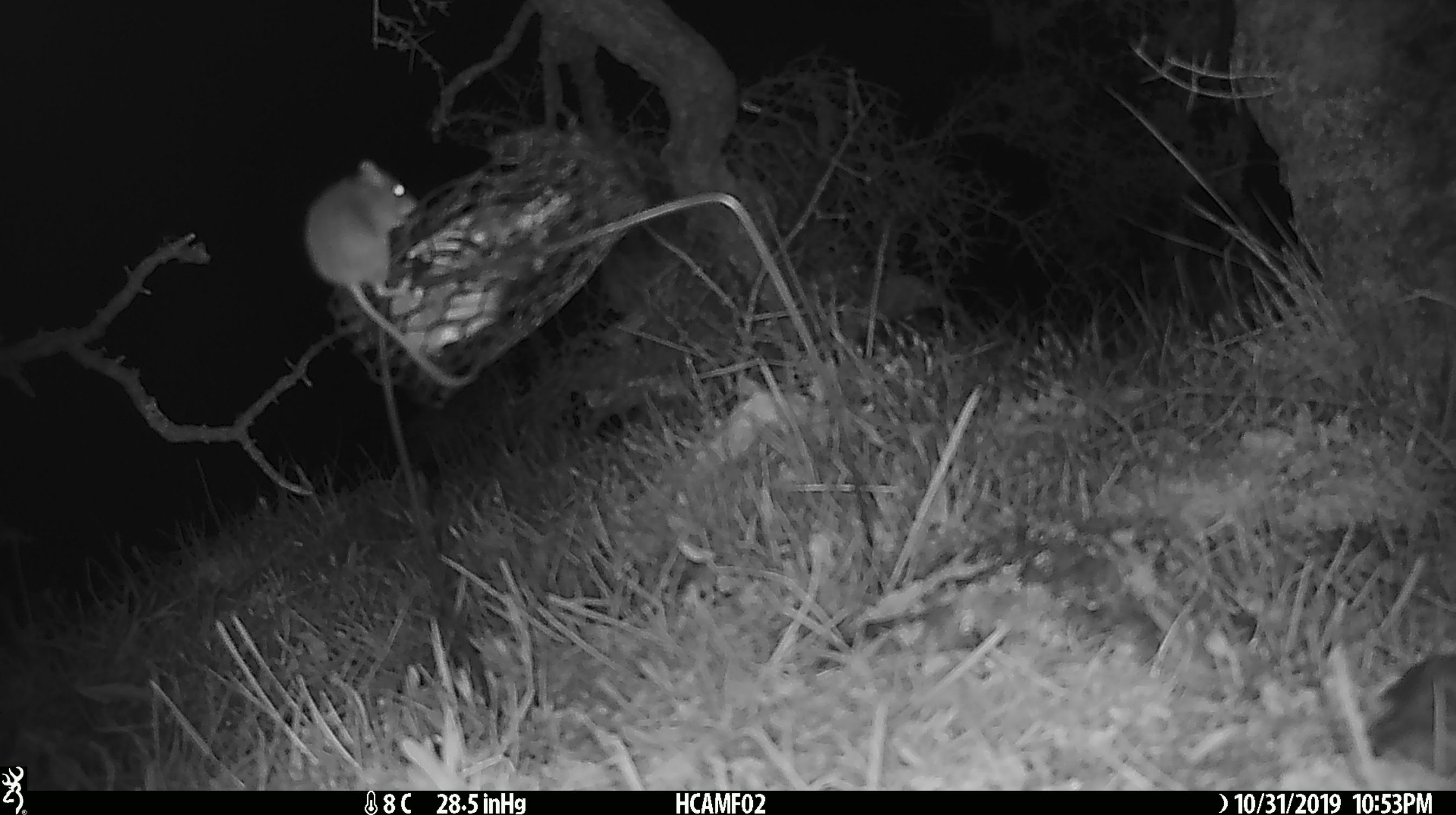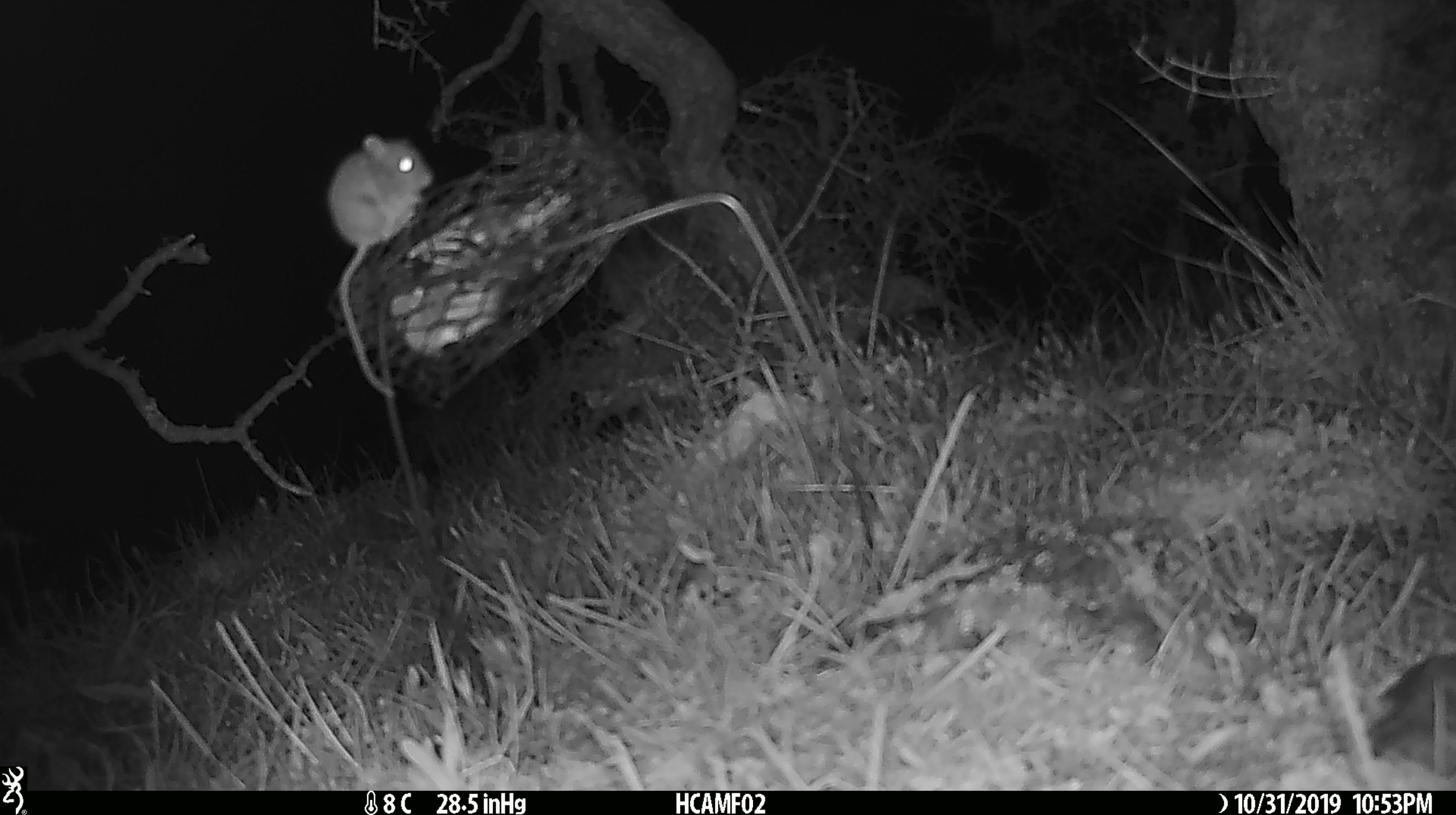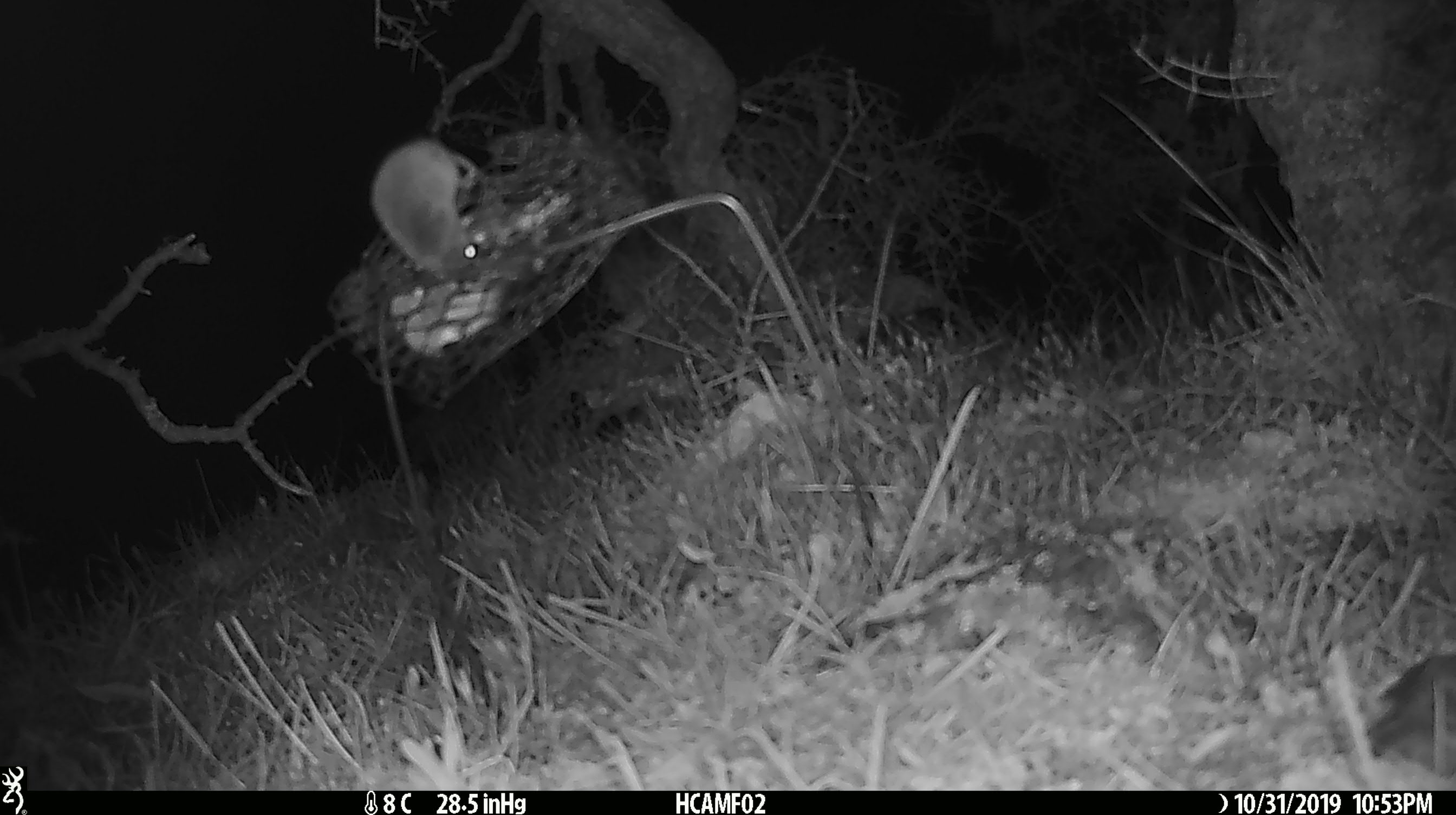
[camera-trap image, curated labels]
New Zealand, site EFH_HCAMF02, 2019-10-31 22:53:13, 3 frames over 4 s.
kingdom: Animalia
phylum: Chordata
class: Mammalia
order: Rodentia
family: Muridae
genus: Mus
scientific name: Mus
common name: mouse